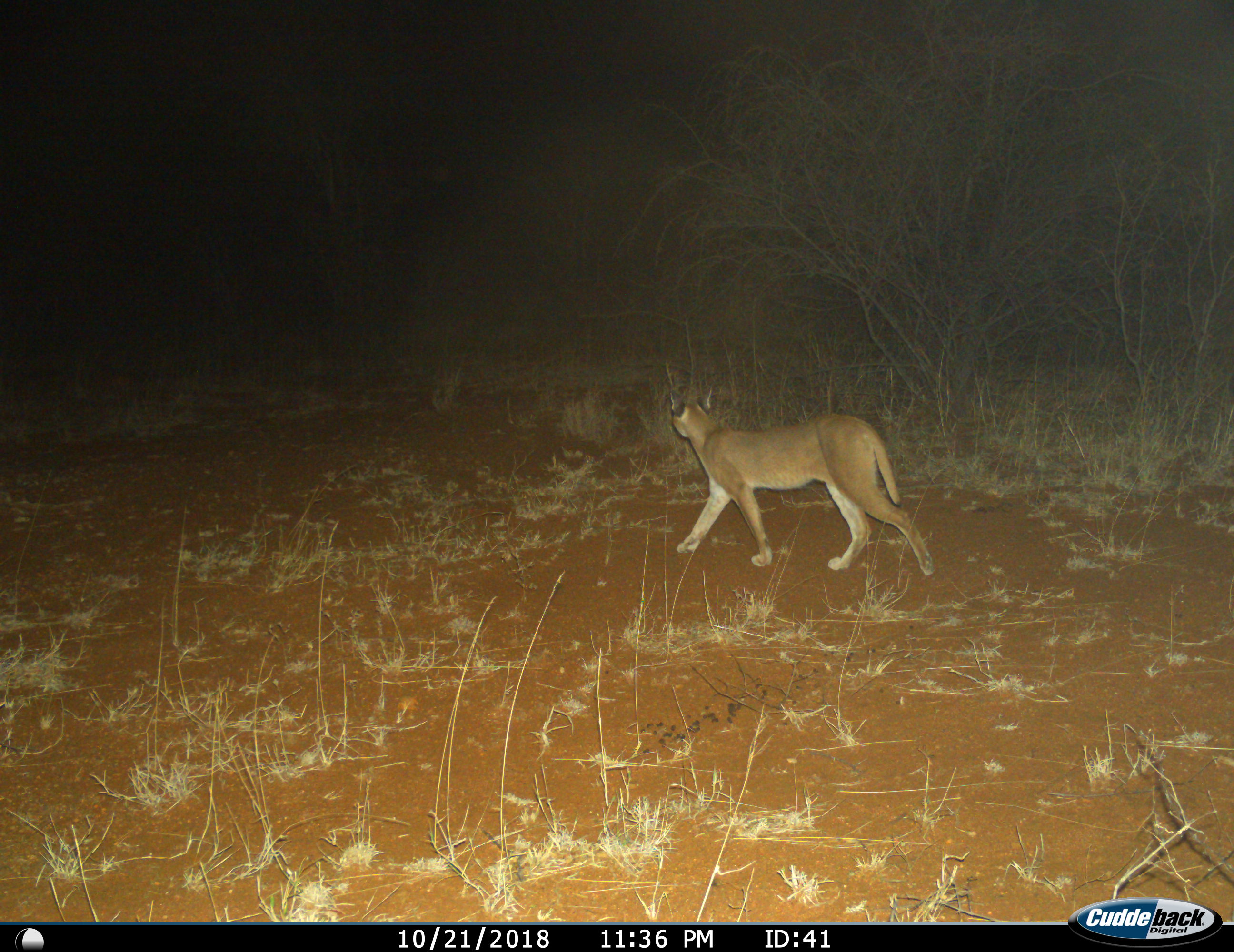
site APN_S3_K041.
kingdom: Animalia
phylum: Chordata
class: Mammalia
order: Carnivora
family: Felidae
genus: Caracal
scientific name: Caracal caracal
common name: caracal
Caracal (Caracal caracal), count 1. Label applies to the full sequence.